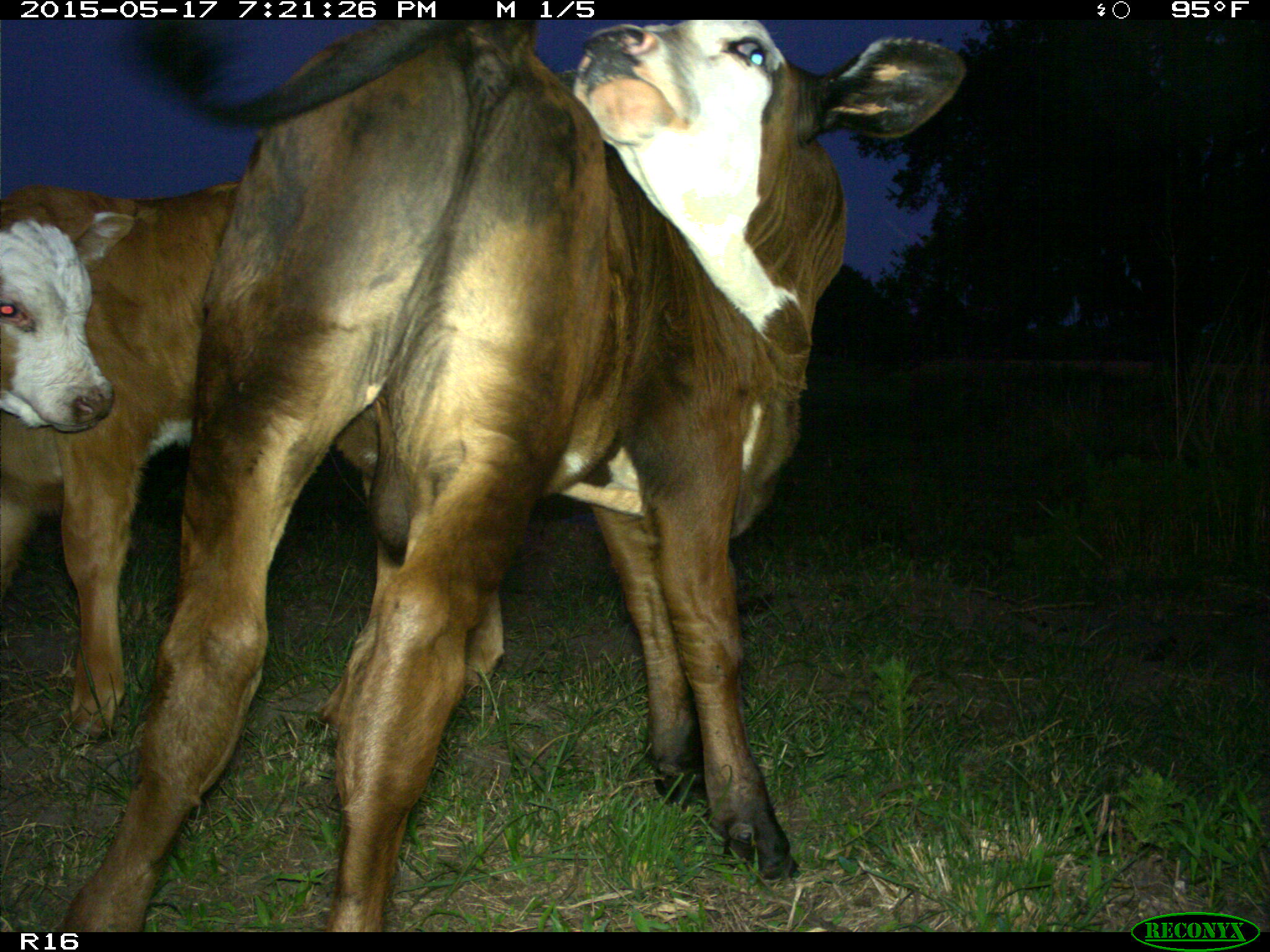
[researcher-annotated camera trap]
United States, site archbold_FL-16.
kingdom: Animalia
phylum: Chordata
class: Mammalia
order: Artiodactyla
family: Bovidae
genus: Bos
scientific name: Bos taurus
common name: domestic cow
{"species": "Bos taurus (domestic cow)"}